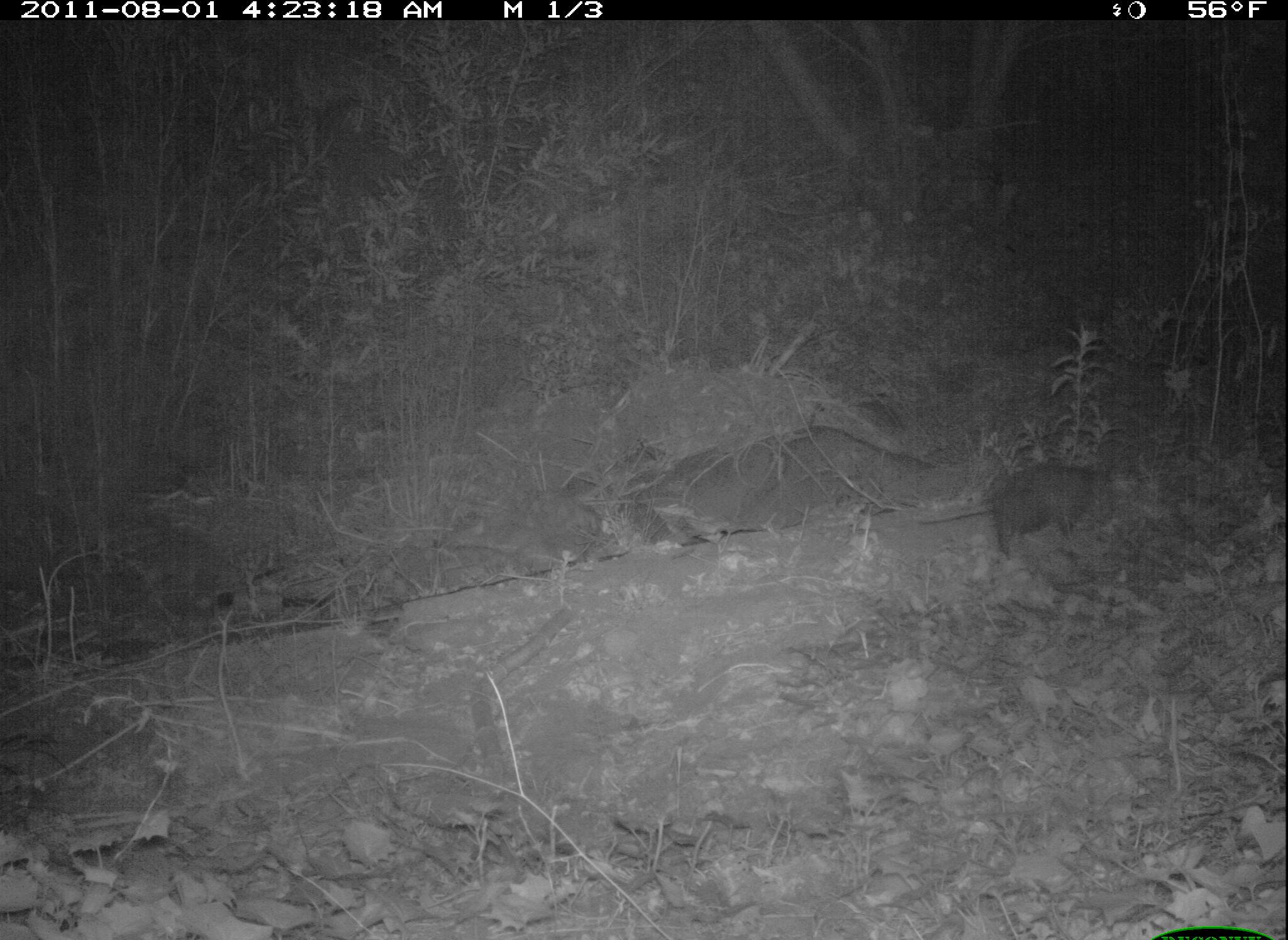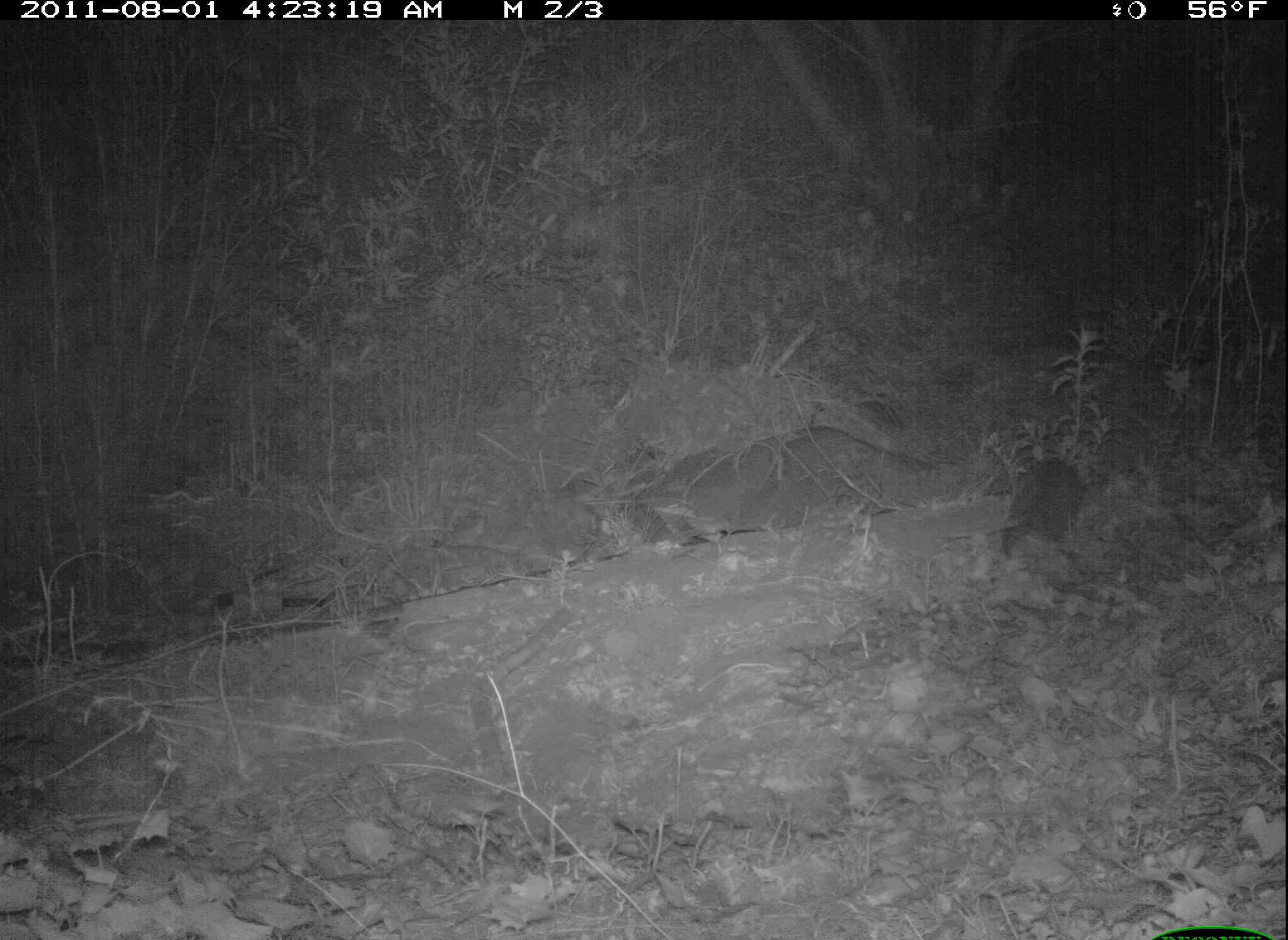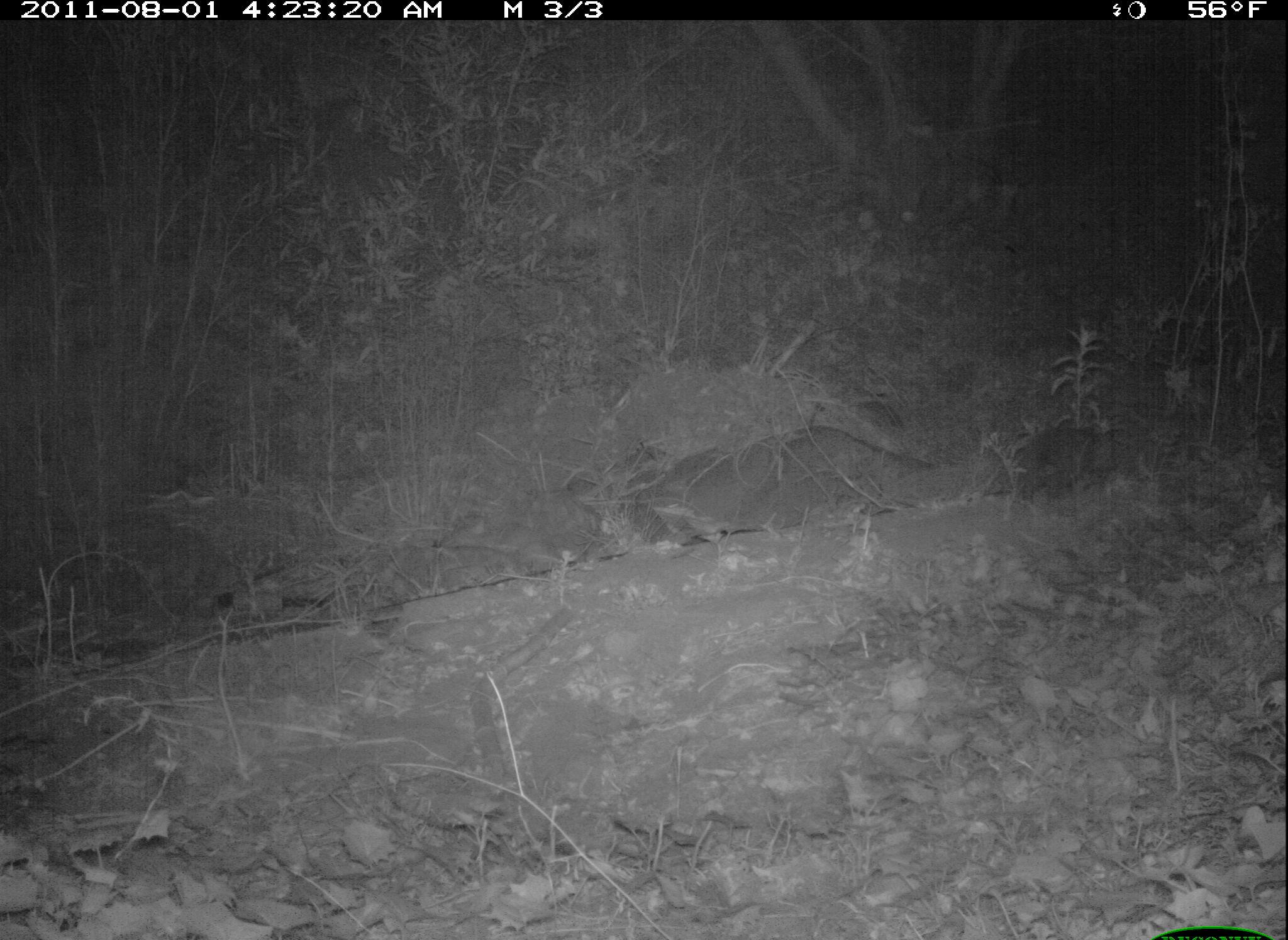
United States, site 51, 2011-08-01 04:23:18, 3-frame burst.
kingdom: Animalia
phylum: Chordata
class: Mammalia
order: Didelphimorphia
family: Didelphidae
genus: Didelphis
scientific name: Didelphis virginiana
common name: virginia opossum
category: opossum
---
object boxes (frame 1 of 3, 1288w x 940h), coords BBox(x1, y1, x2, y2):
opossum: BBox(914, 454, 1145, 564)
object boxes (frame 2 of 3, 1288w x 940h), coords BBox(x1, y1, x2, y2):
opossum: BBox(942, 448, 1098, 575)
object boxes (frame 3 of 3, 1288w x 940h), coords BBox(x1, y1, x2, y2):
opossum: BBox(995, 408, 1135, 511)